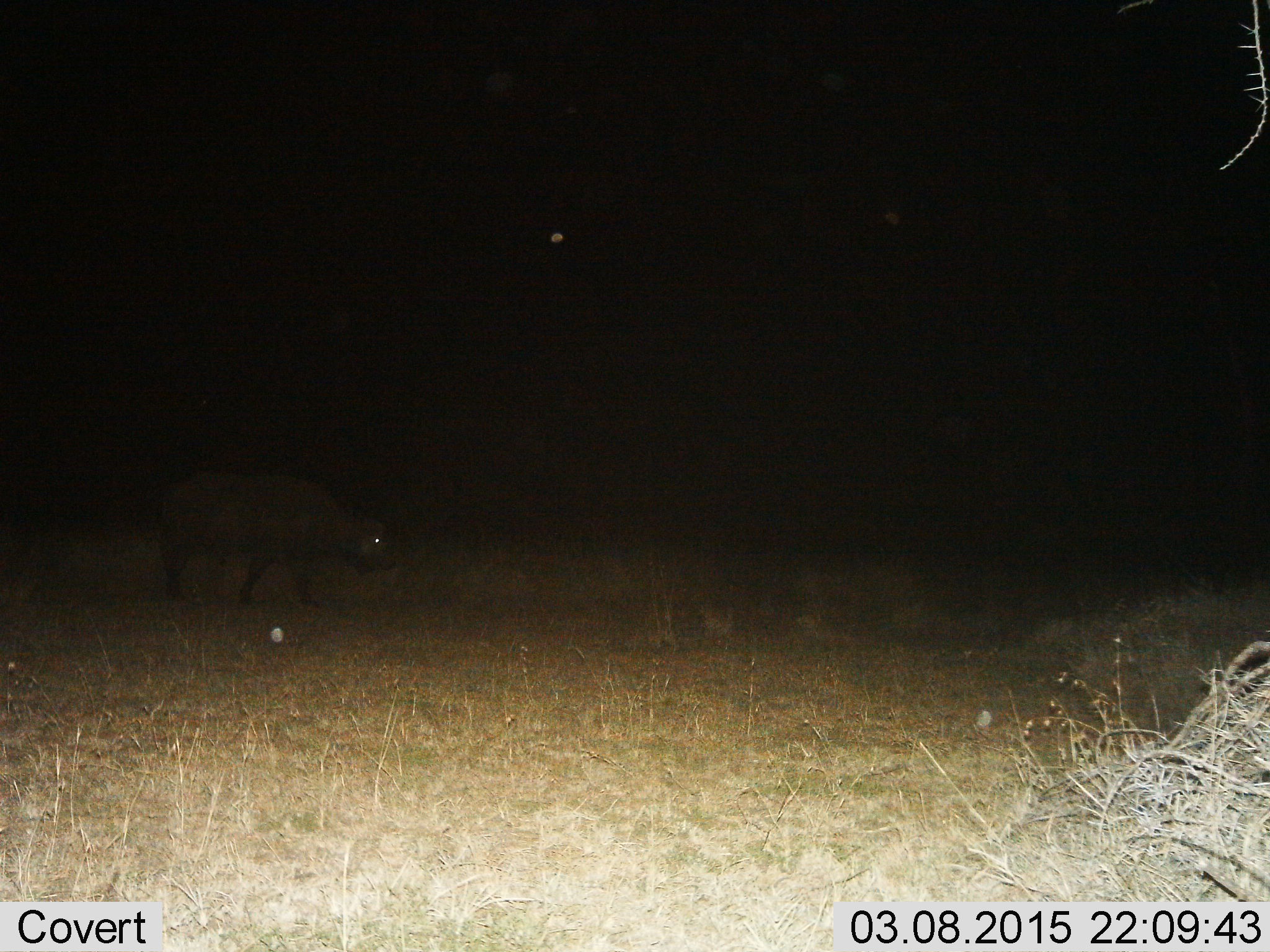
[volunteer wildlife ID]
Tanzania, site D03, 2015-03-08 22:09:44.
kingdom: Animalia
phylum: Chordata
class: Mammalia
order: Artiodactyla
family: Bovidae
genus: Syncerus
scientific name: Syncerus caffer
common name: cape buffalo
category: buffalo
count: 1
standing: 11%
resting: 0%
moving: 89%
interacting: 0%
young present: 0%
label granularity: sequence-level